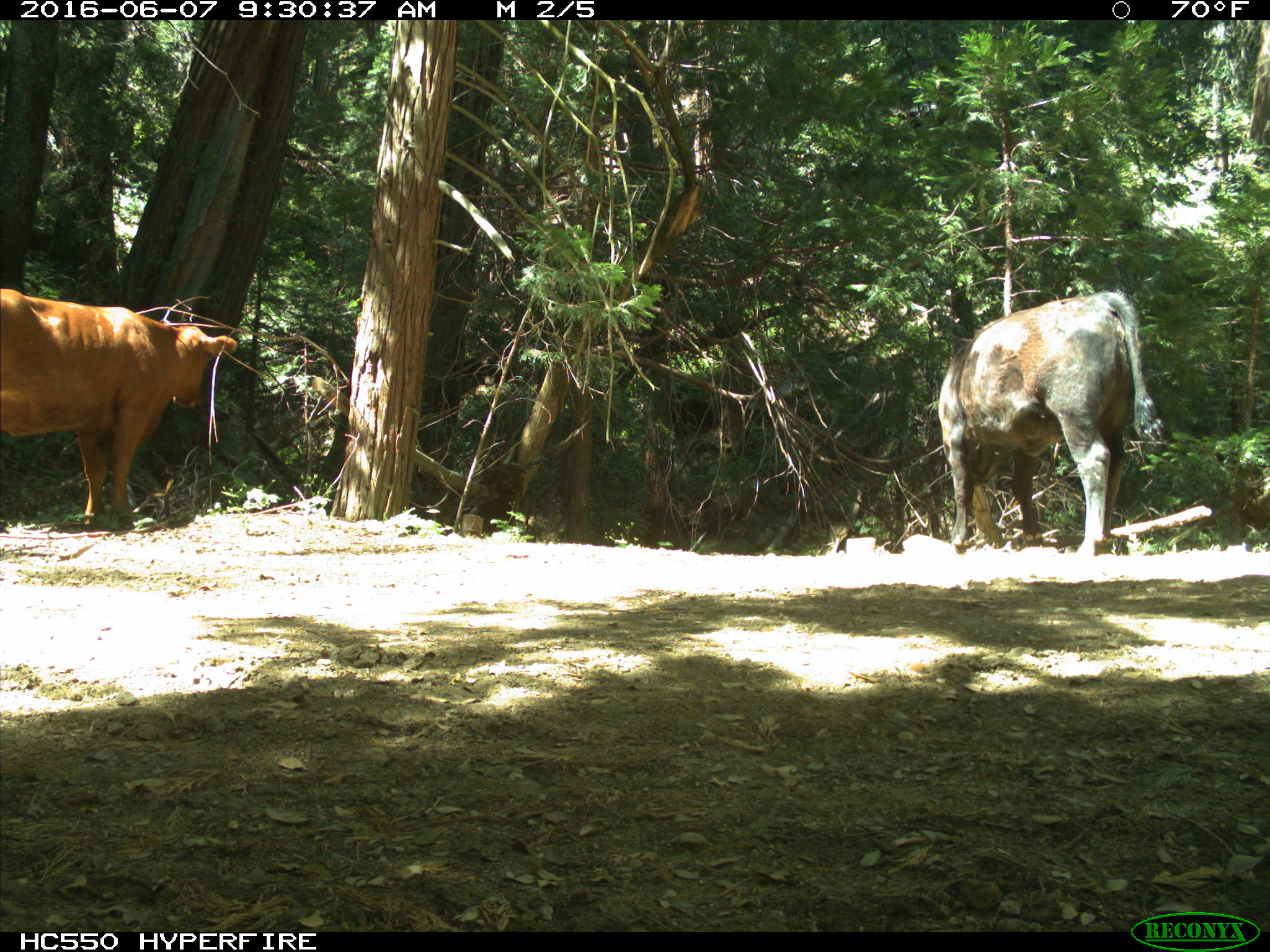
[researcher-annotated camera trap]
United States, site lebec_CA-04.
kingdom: Animalia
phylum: Chordata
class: Mammalia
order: Artiodactyla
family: Bovidae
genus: Bos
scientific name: Bos taurus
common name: domestic cow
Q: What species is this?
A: Bos taurus (domestic cow).